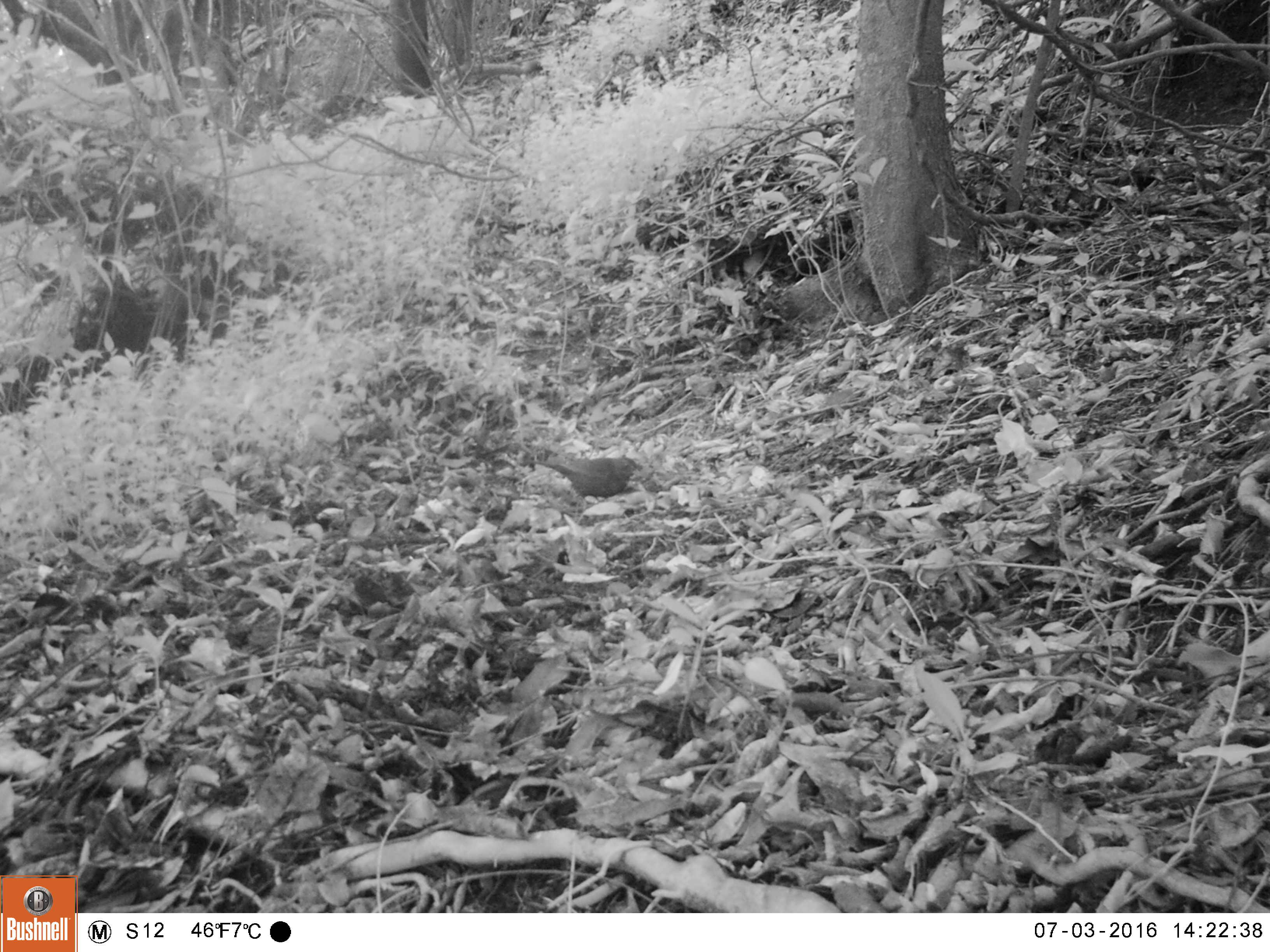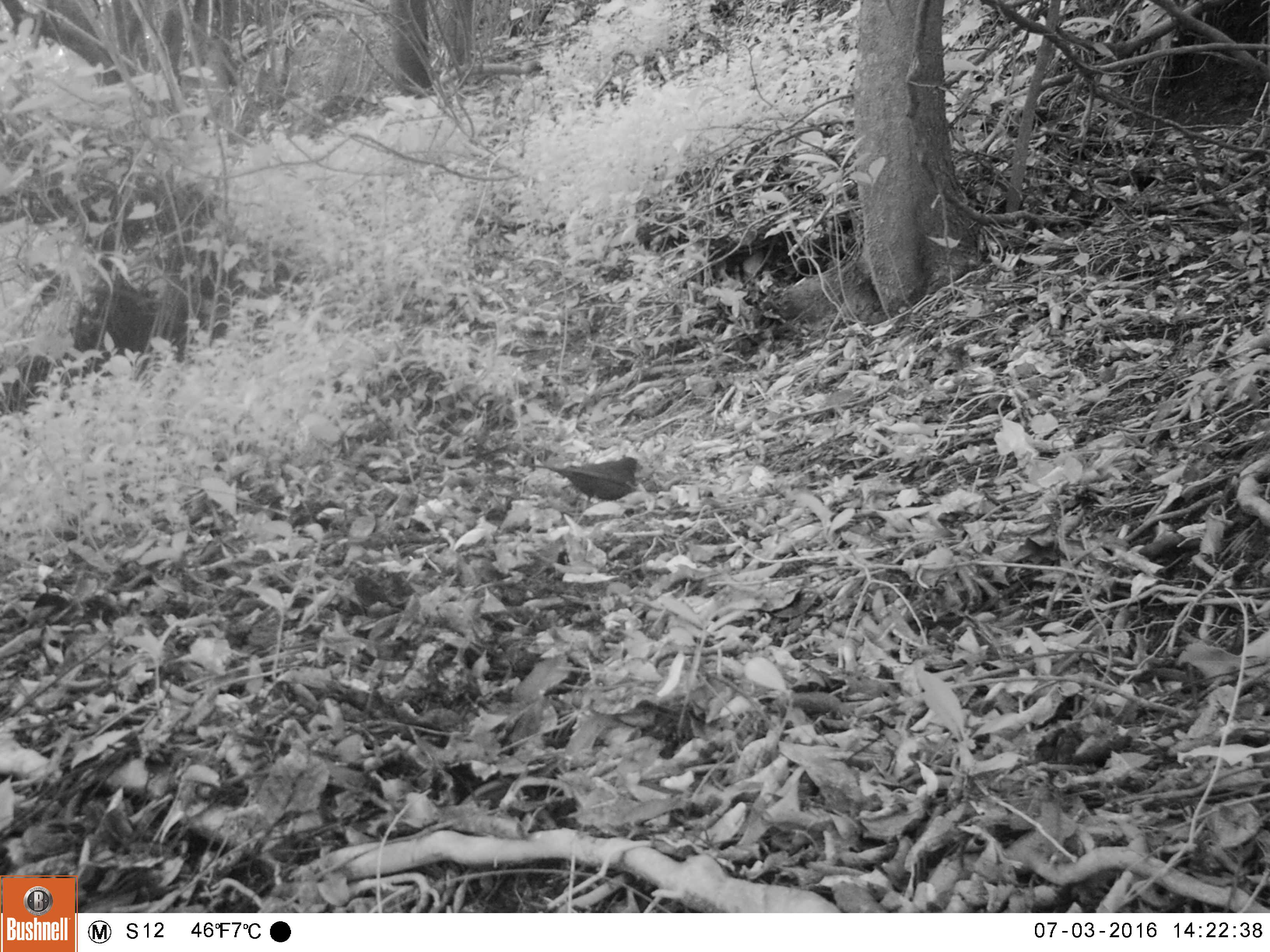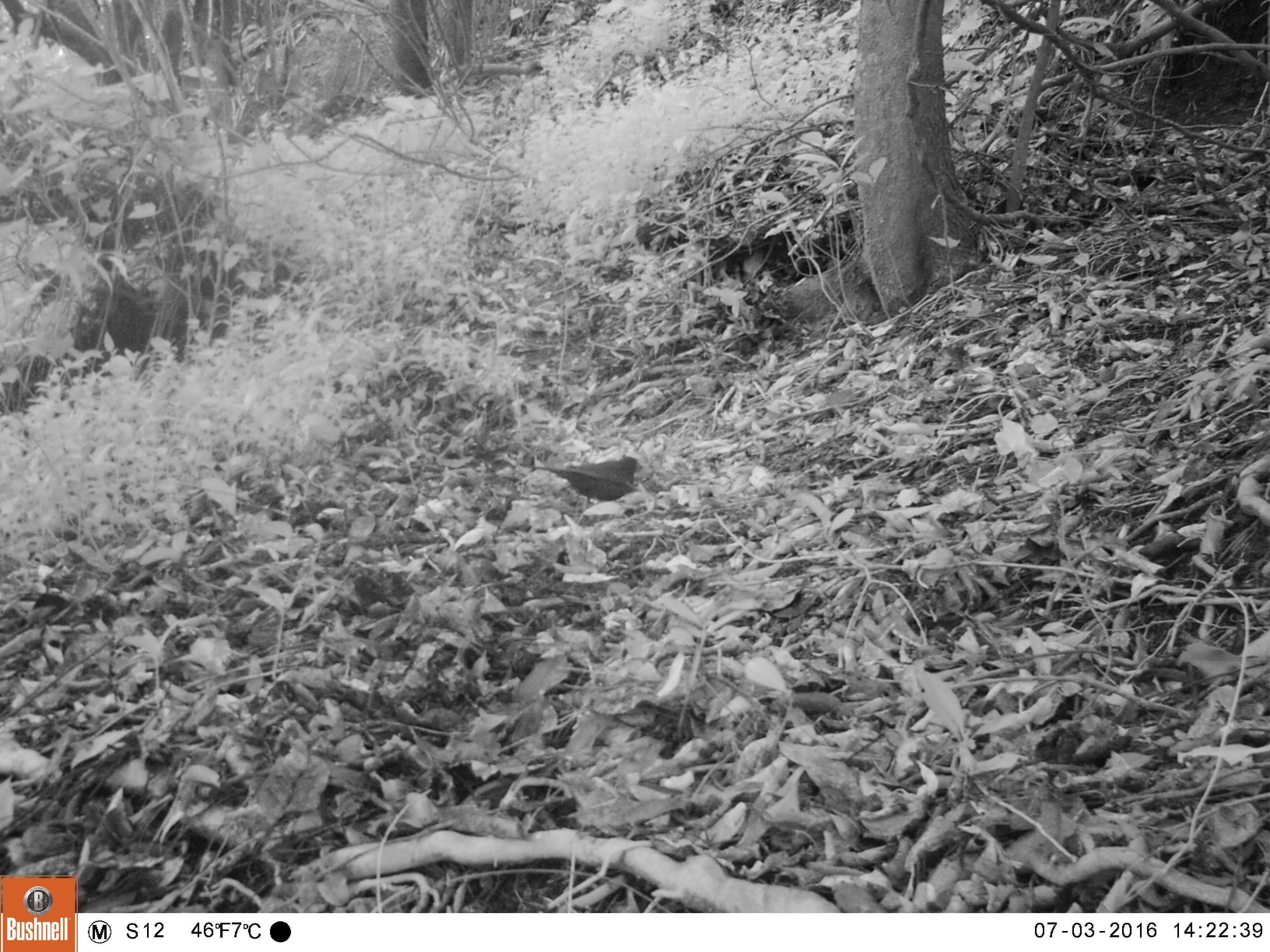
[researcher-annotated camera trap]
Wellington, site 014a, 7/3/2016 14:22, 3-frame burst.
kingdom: Animalia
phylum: Chordata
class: Aves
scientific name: Aves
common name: bird